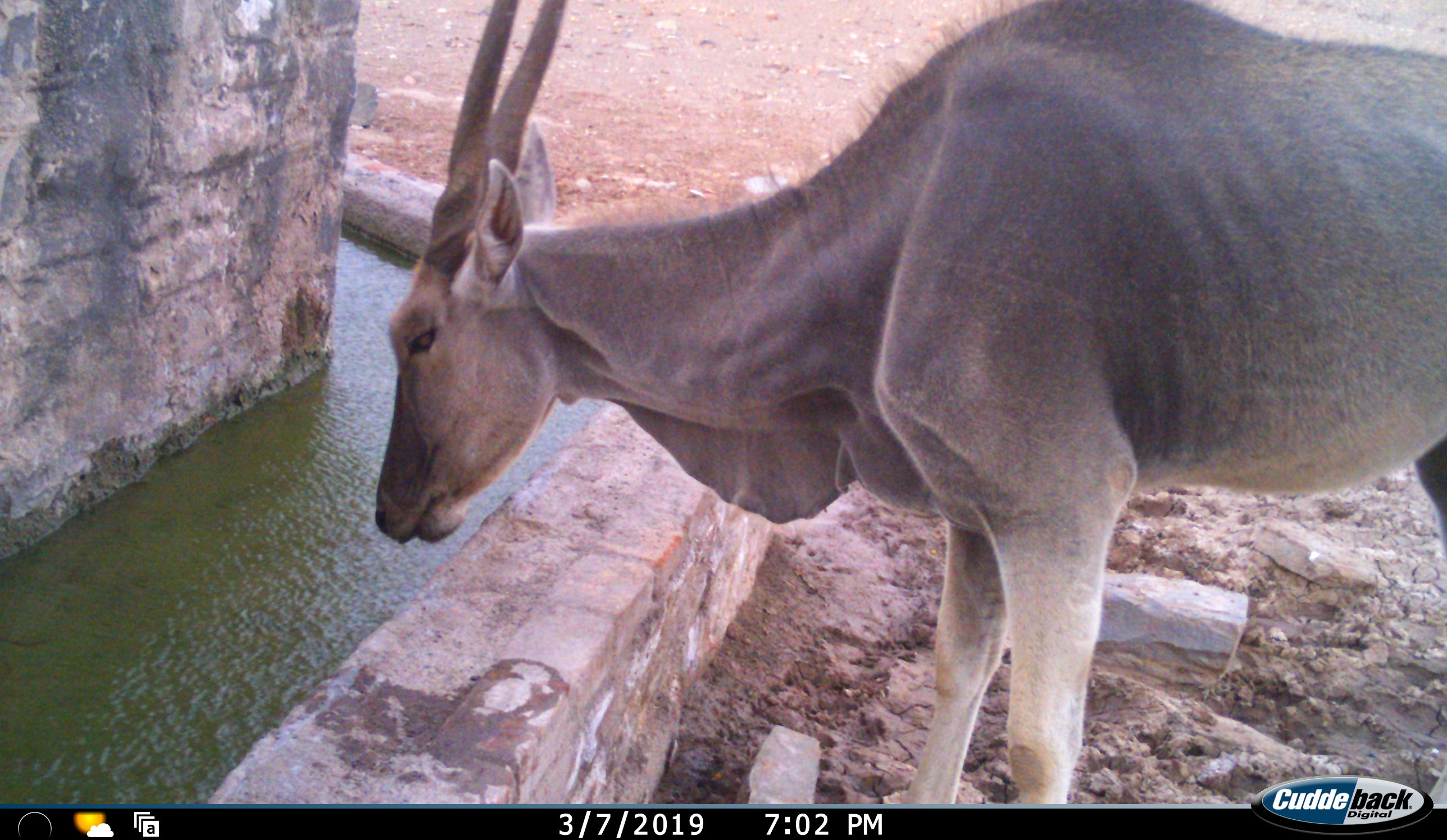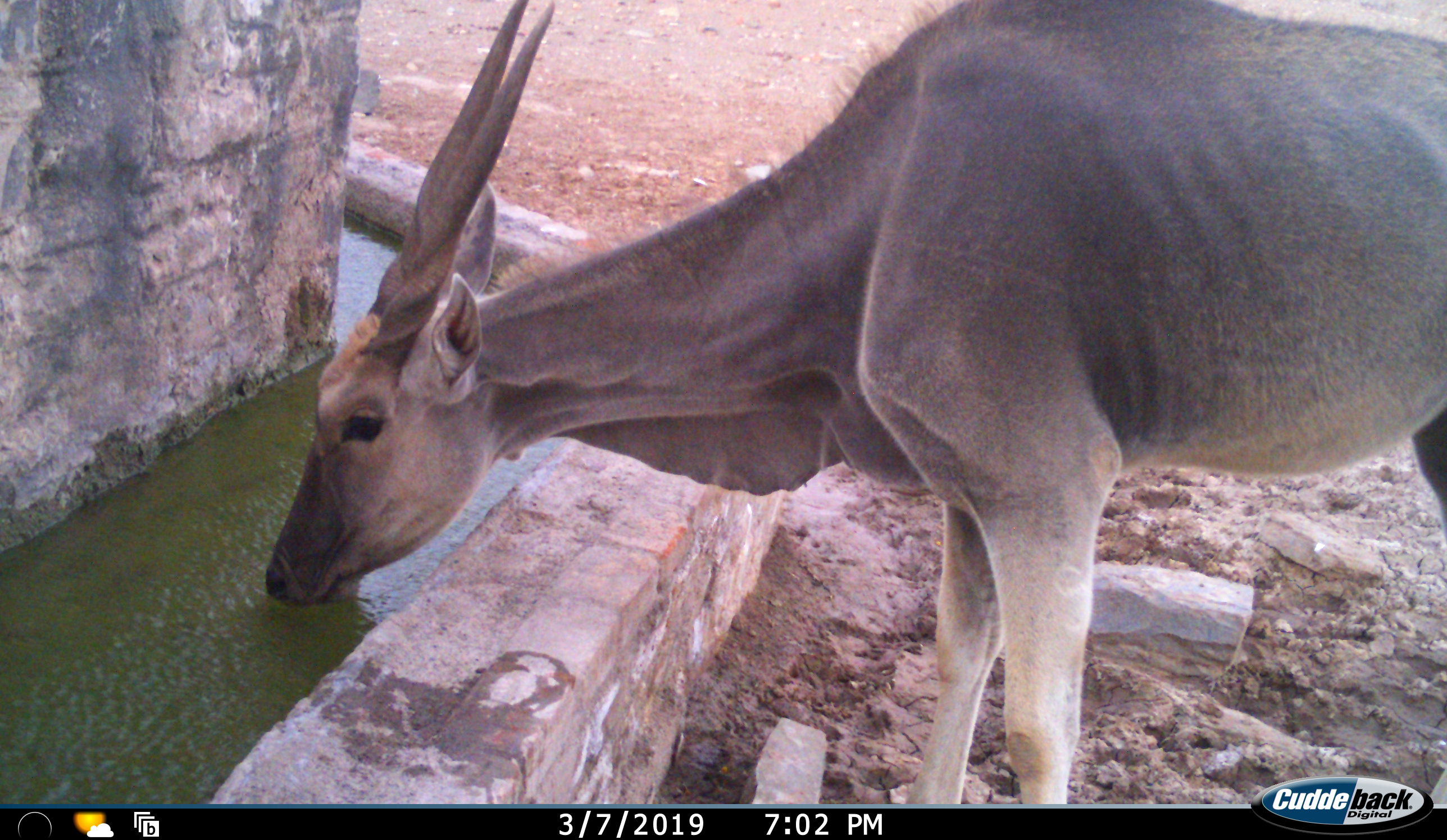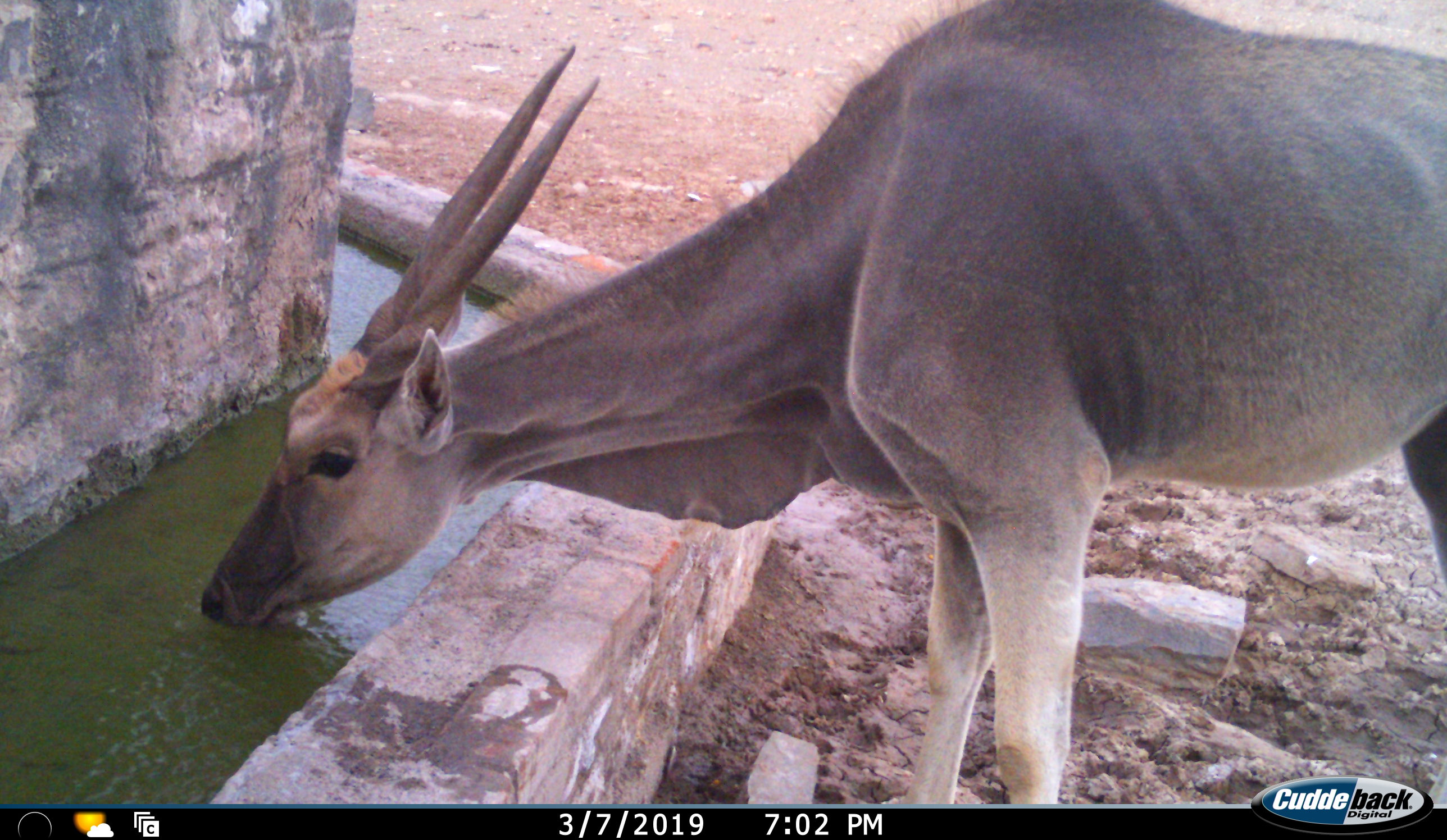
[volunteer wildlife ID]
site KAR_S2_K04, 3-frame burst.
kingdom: Animalia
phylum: Chordata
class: Mammalia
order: Artiodactyla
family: Bovidae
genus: Tragelaphus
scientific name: Tragelaphus oryx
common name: eland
Eland (Tragelaphus oryx), count 1. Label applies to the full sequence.